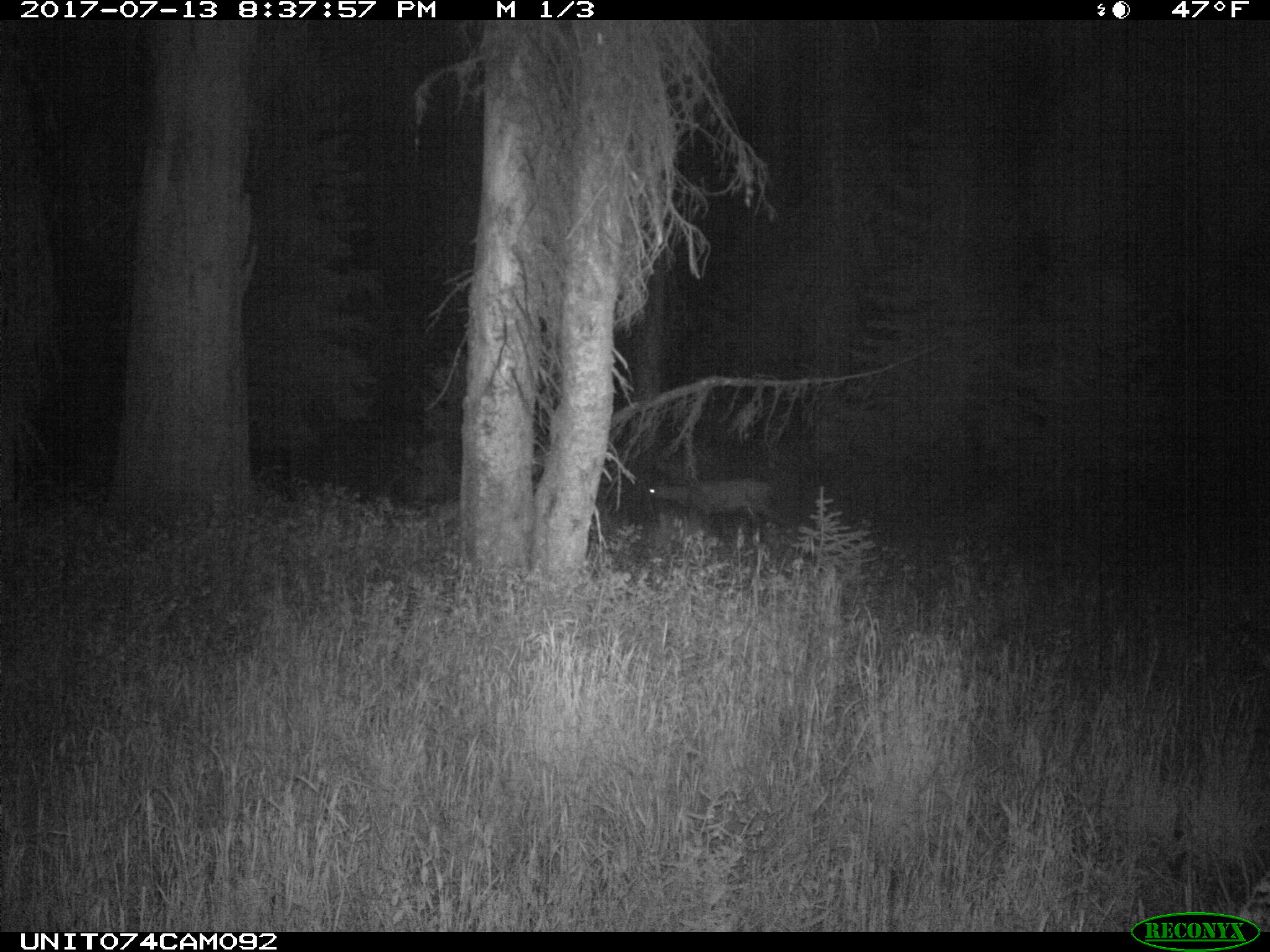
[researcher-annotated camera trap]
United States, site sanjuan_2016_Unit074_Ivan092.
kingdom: Animalia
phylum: Chordata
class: Mammalia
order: Artiodactyla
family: Cervidae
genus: Odocoileus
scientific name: Odocoileus hemionus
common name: mule deer